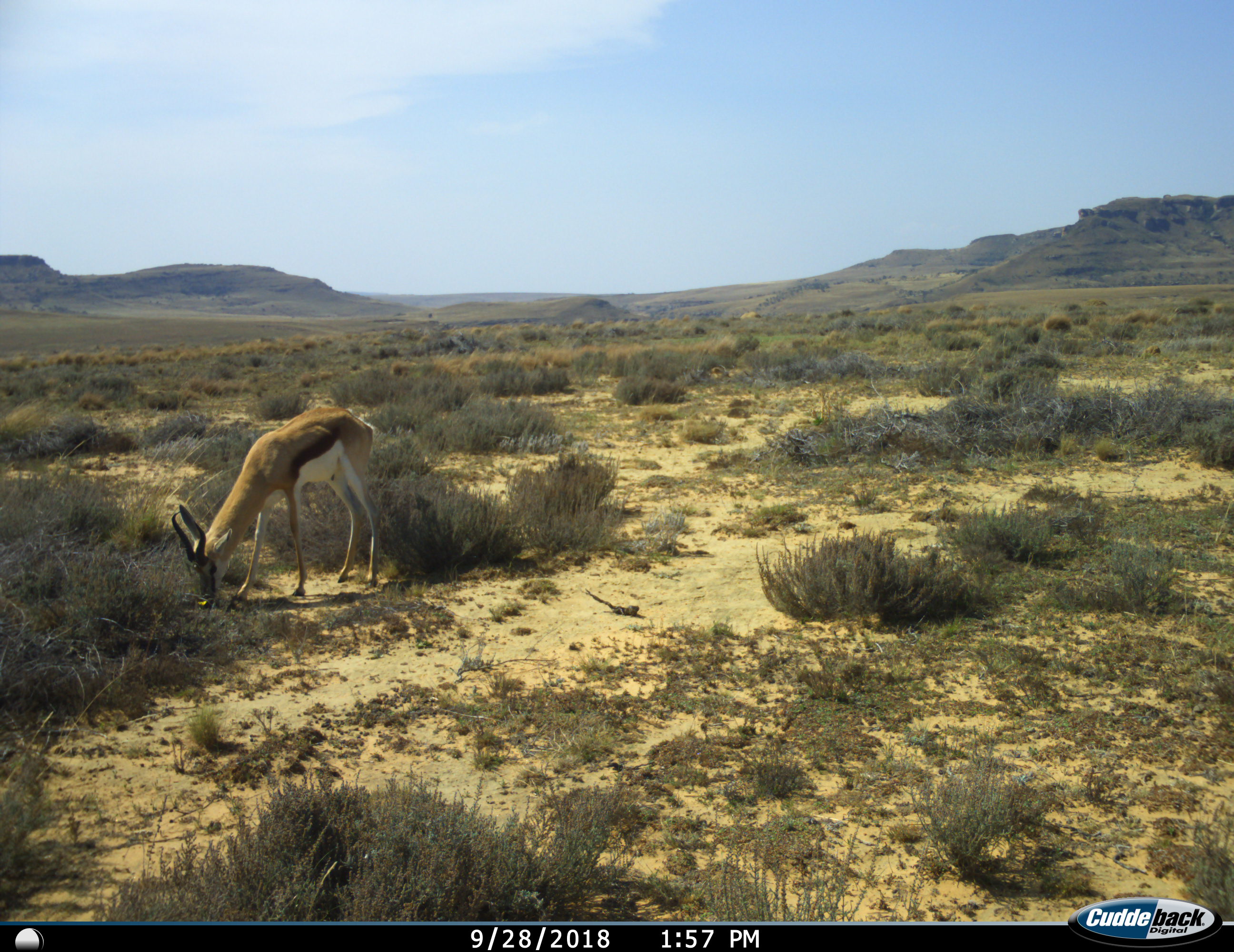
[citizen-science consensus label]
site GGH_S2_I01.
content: unidentified animal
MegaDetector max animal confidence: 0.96